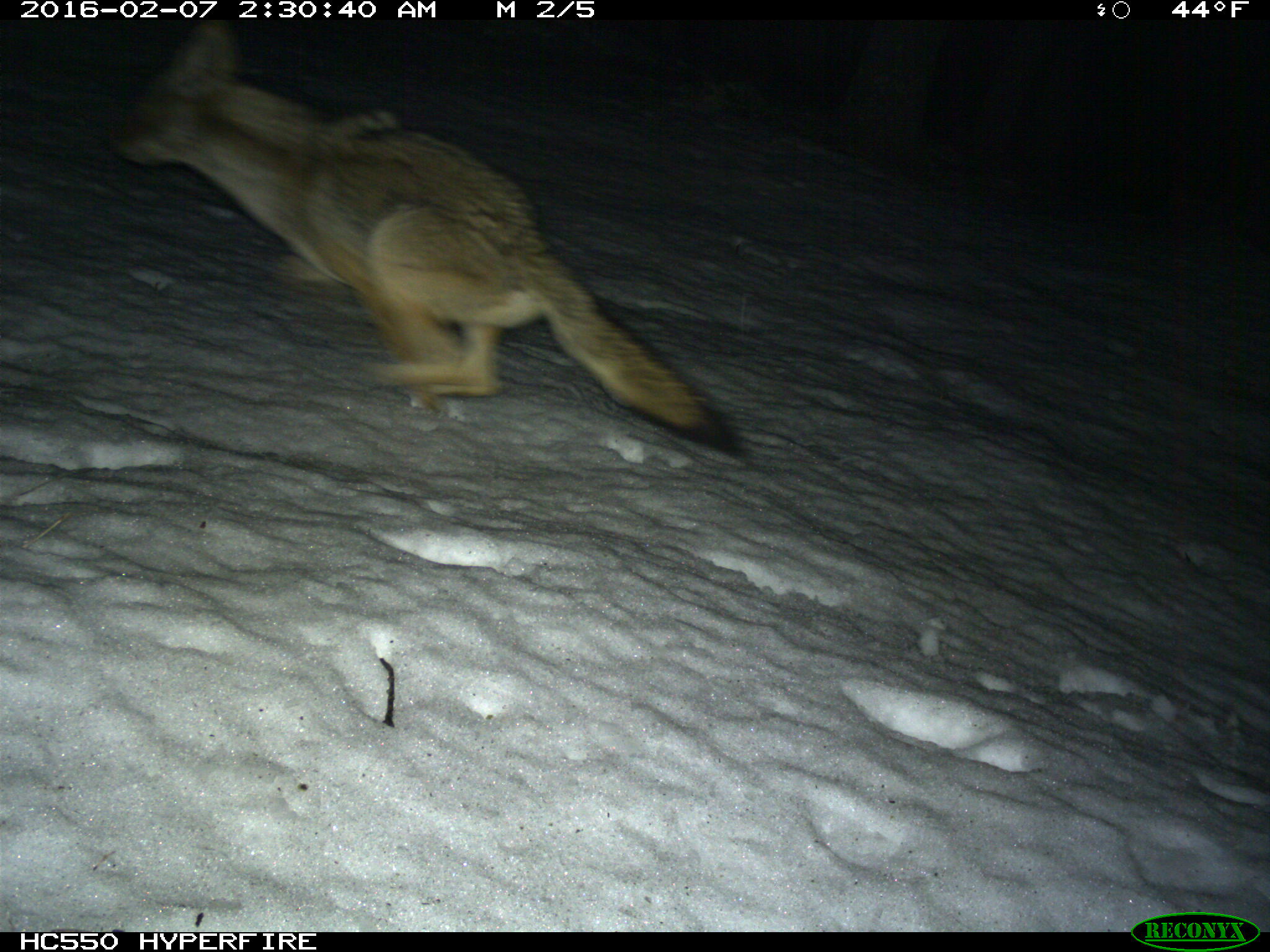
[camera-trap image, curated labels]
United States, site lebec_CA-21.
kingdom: Animalia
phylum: Chordata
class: Mammalia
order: Carnivora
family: Canidae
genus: Canis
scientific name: Canis latrans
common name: coyote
Canis latrans (coyote).